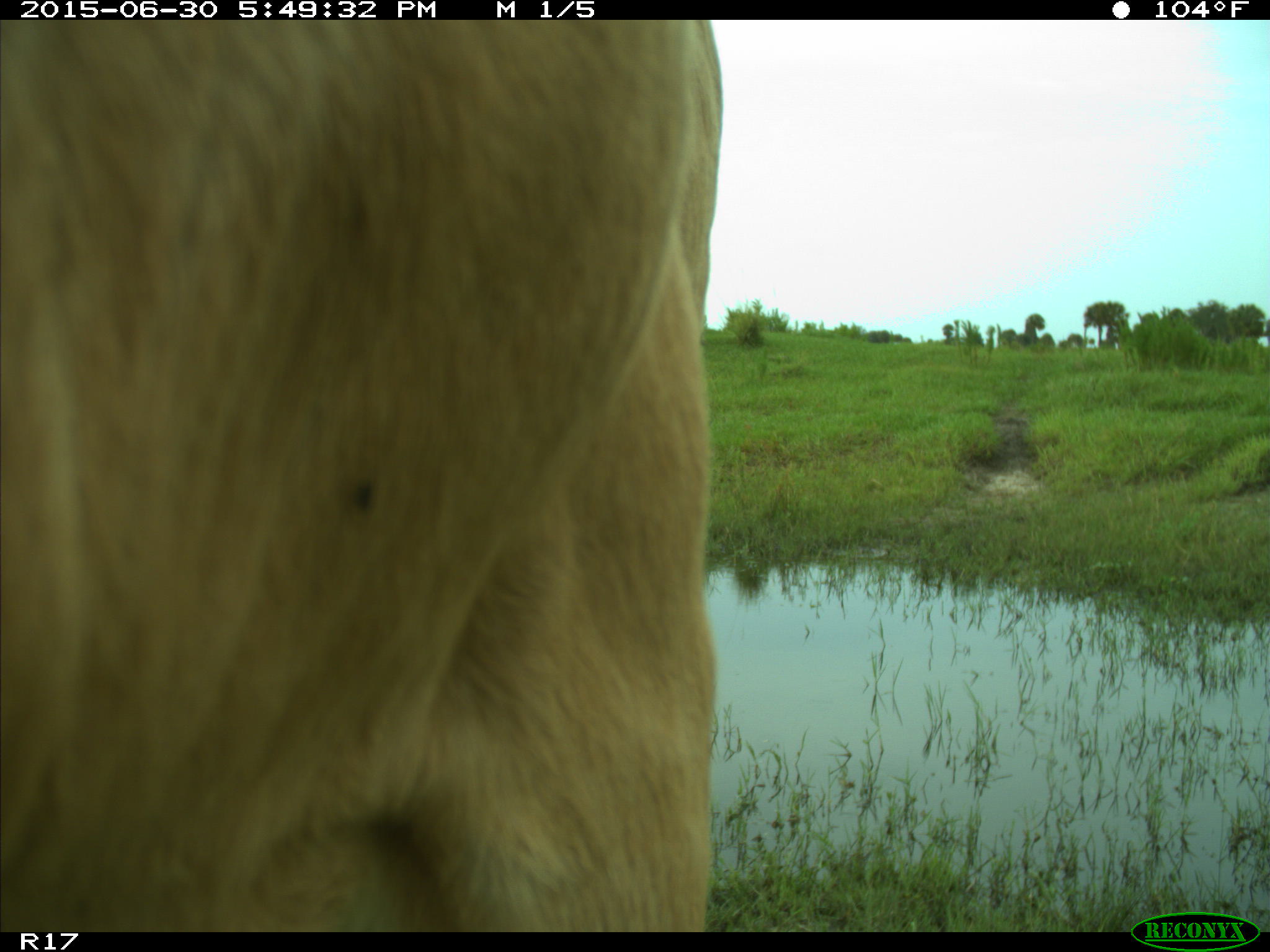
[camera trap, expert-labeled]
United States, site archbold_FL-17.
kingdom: Animalia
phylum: Chordata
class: Mammalia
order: Artiodactyla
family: Bovidae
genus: Bos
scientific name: Bos taurus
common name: domestic cow